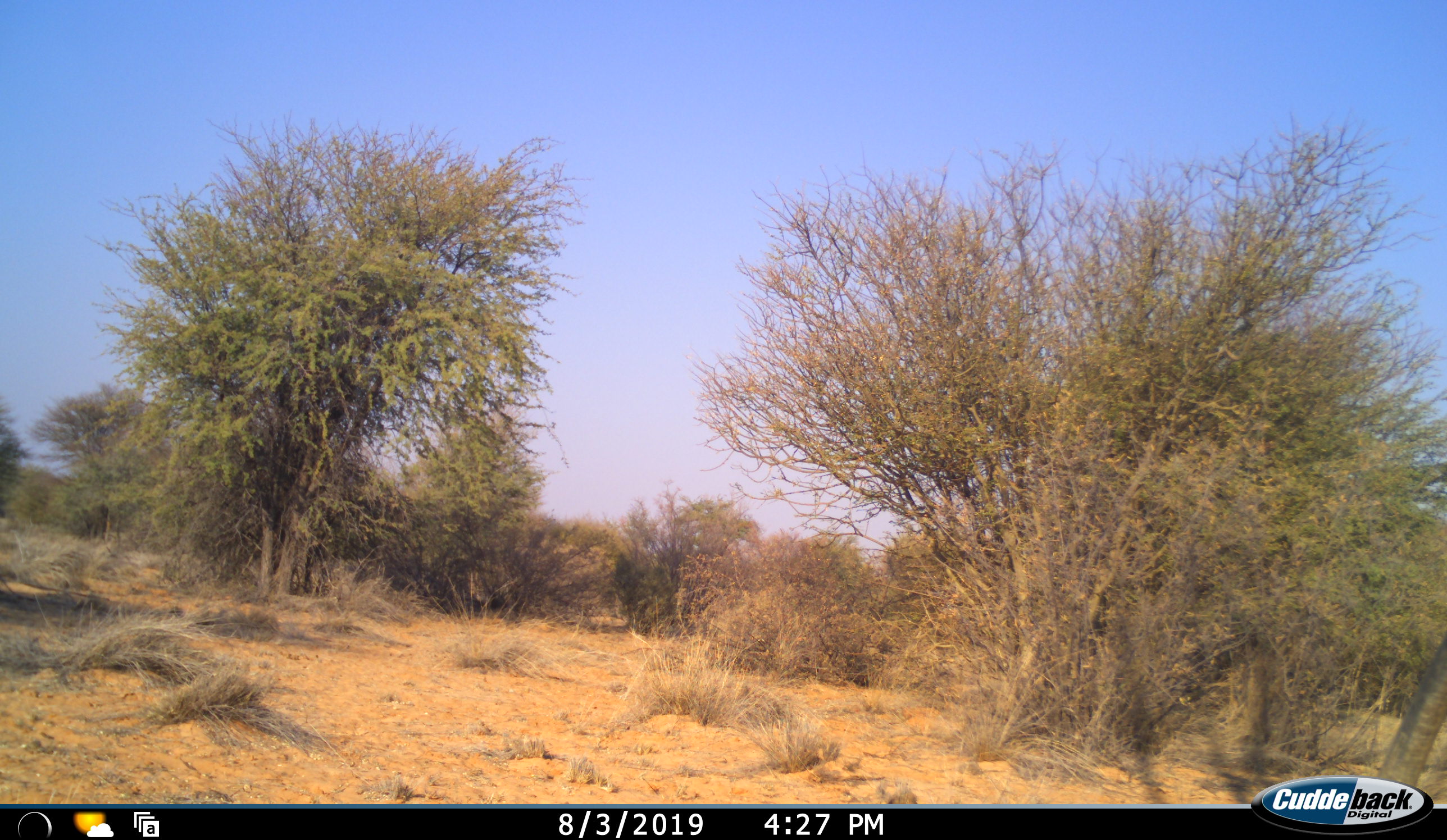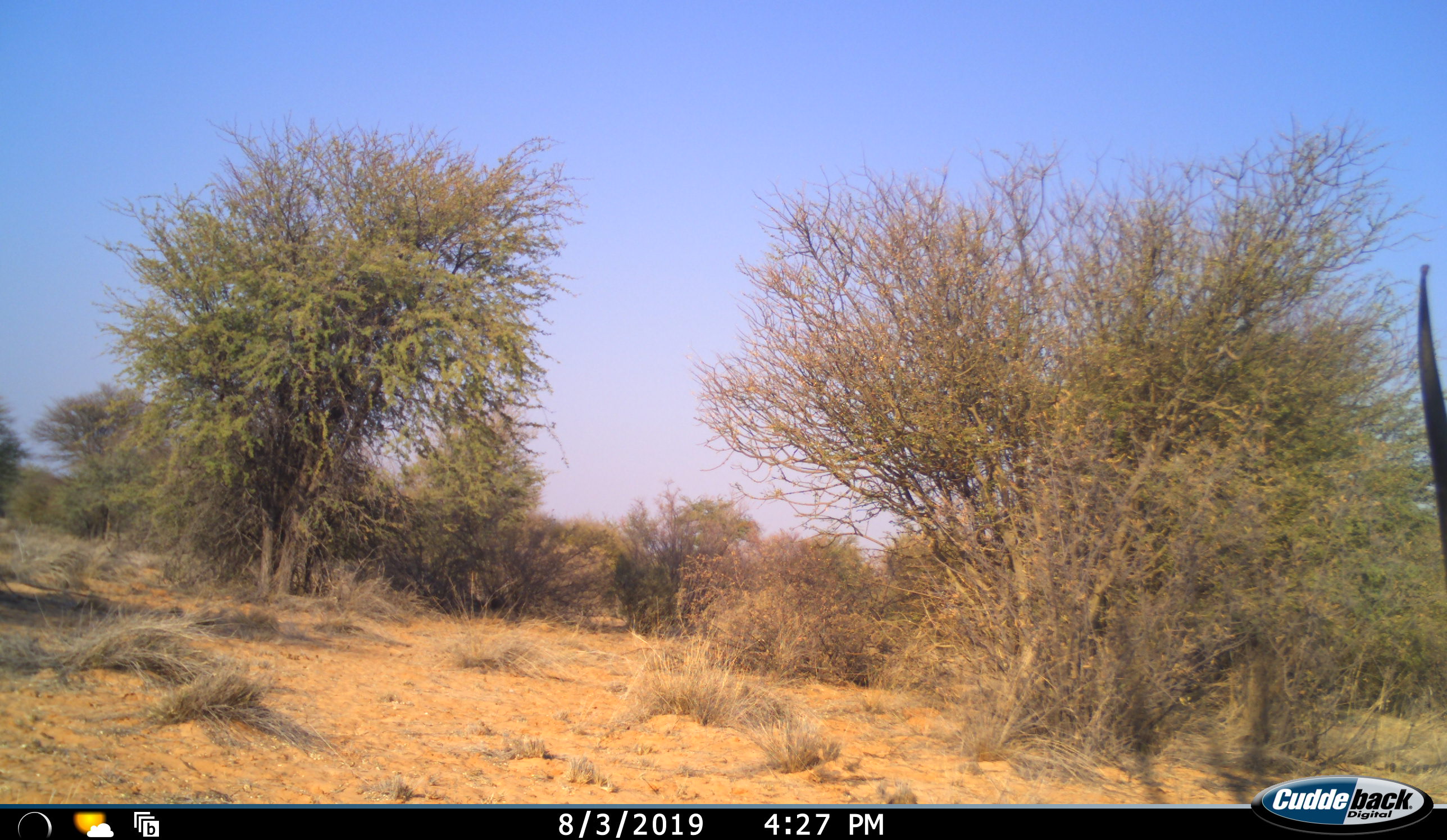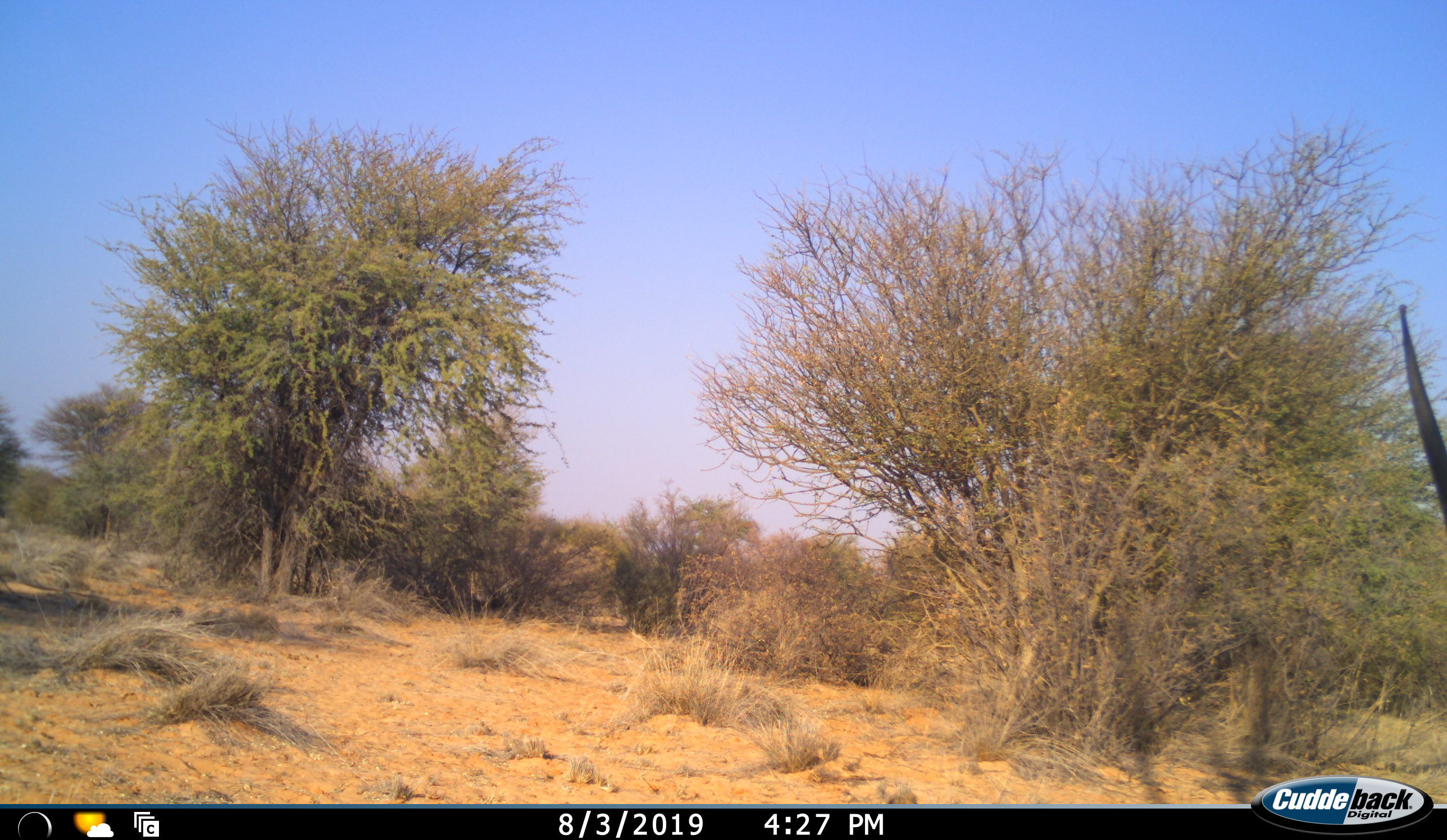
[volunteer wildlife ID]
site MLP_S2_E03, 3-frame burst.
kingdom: Animalia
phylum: Chordata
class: Mammalia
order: Artiodactyla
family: Bovidae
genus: Oryx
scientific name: Oryx gazella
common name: gemsbok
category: oryx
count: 1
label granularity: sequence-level